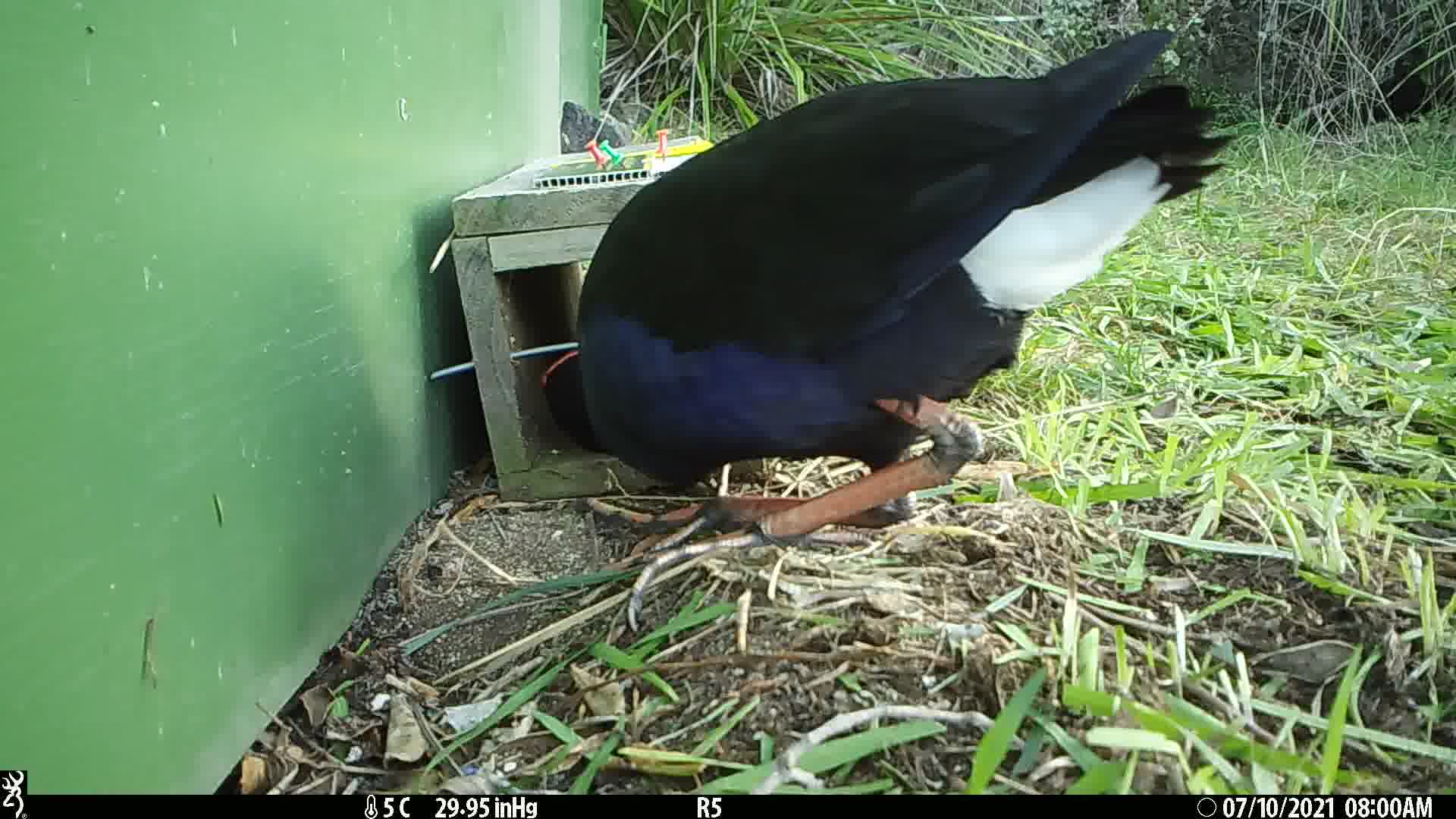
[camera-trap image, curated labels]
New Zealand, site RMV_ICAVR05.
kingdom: Animalia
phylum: Chordata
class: Aves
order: Gruiformes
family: Rallidae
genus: Porphyrio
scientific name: Porphyrio melanotus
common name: australasian swamphen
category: pukeko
Pukeko (australasian swamphen) (Porphyrio melanotus).